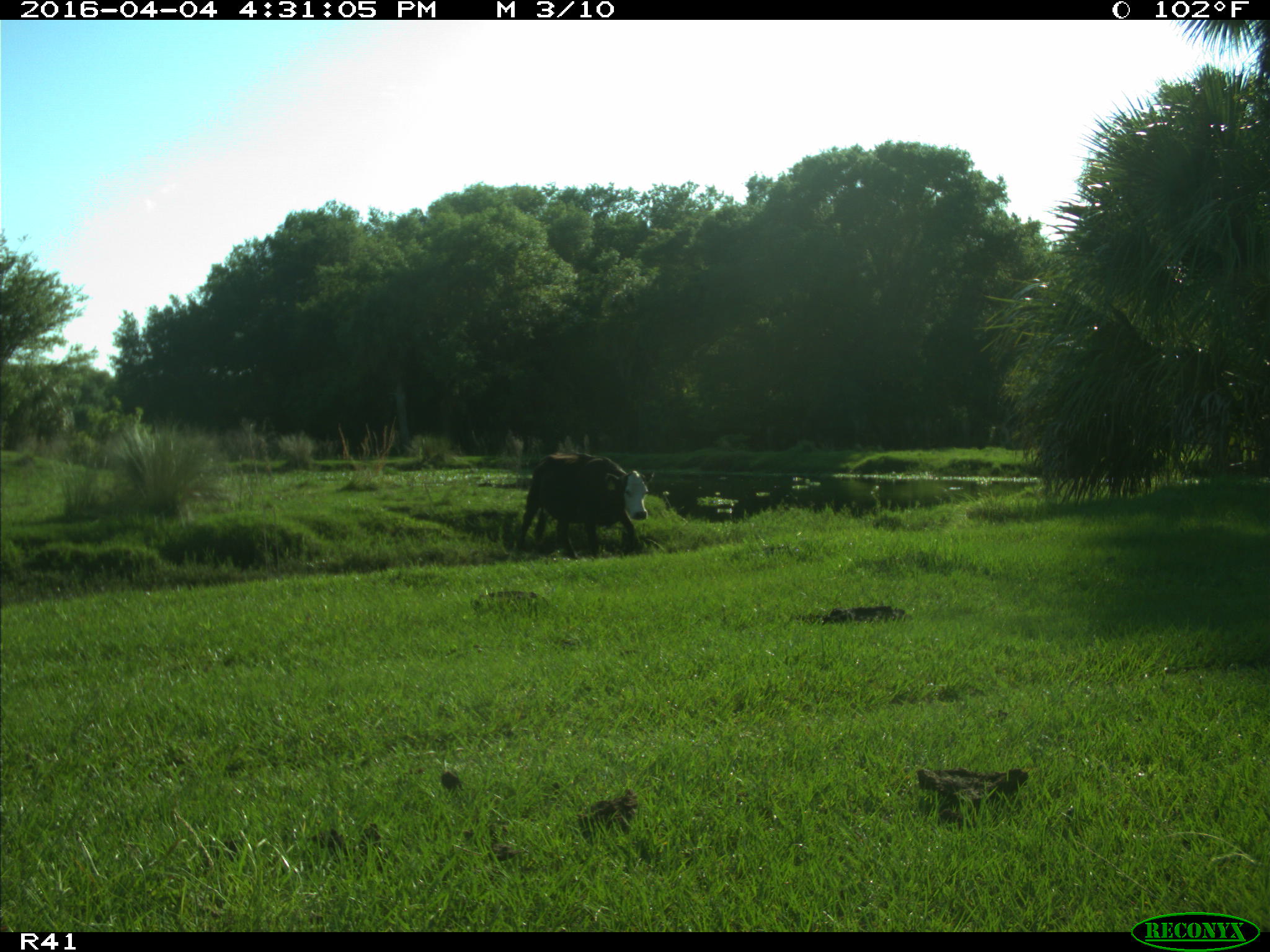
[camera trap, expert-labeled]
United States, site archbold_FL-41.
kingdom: Animalia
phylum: Chordata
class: Mammalia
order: Artiodactyla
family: Bovidae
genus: Bos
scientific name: Bos taurus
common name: domestic cow